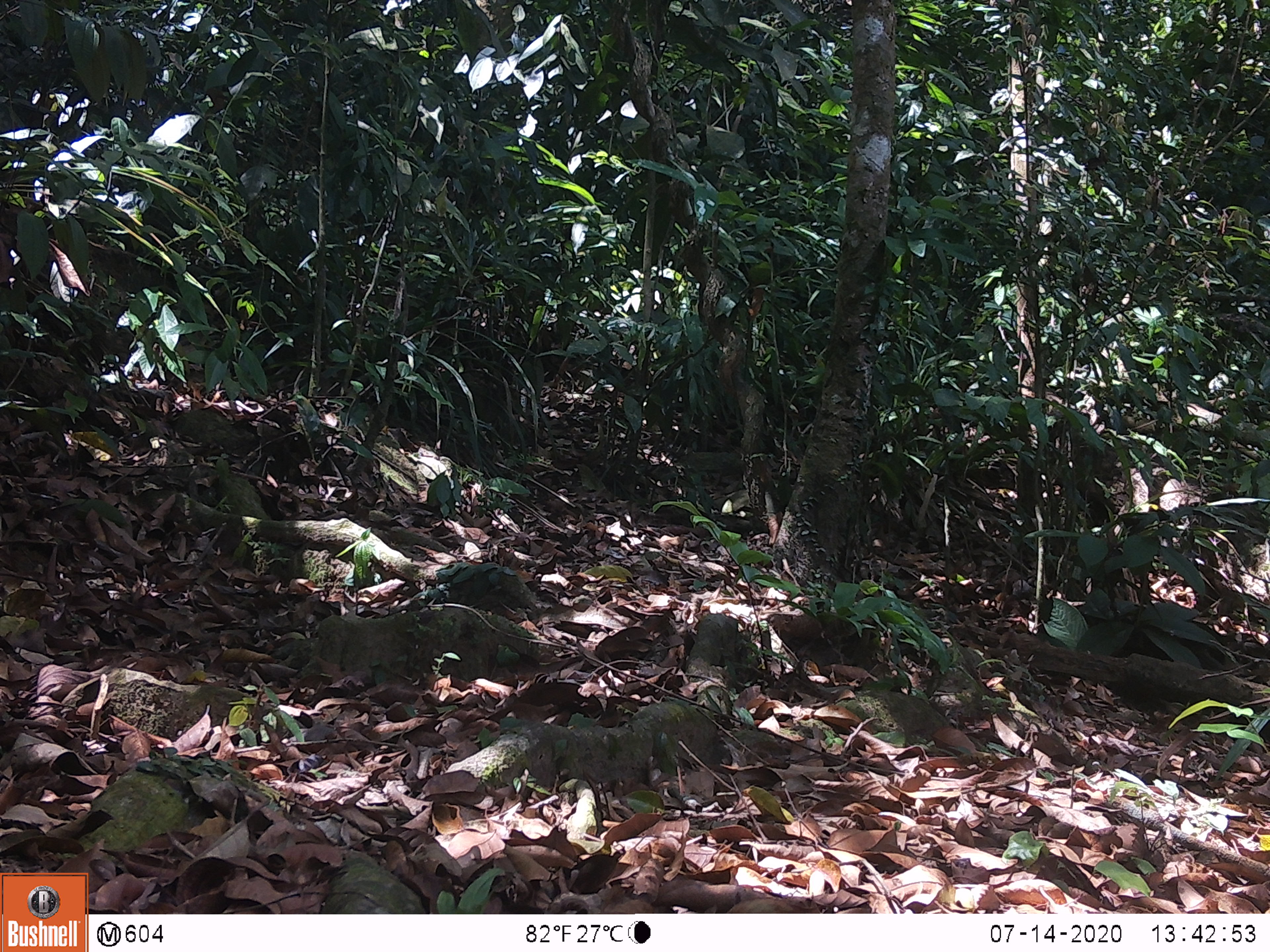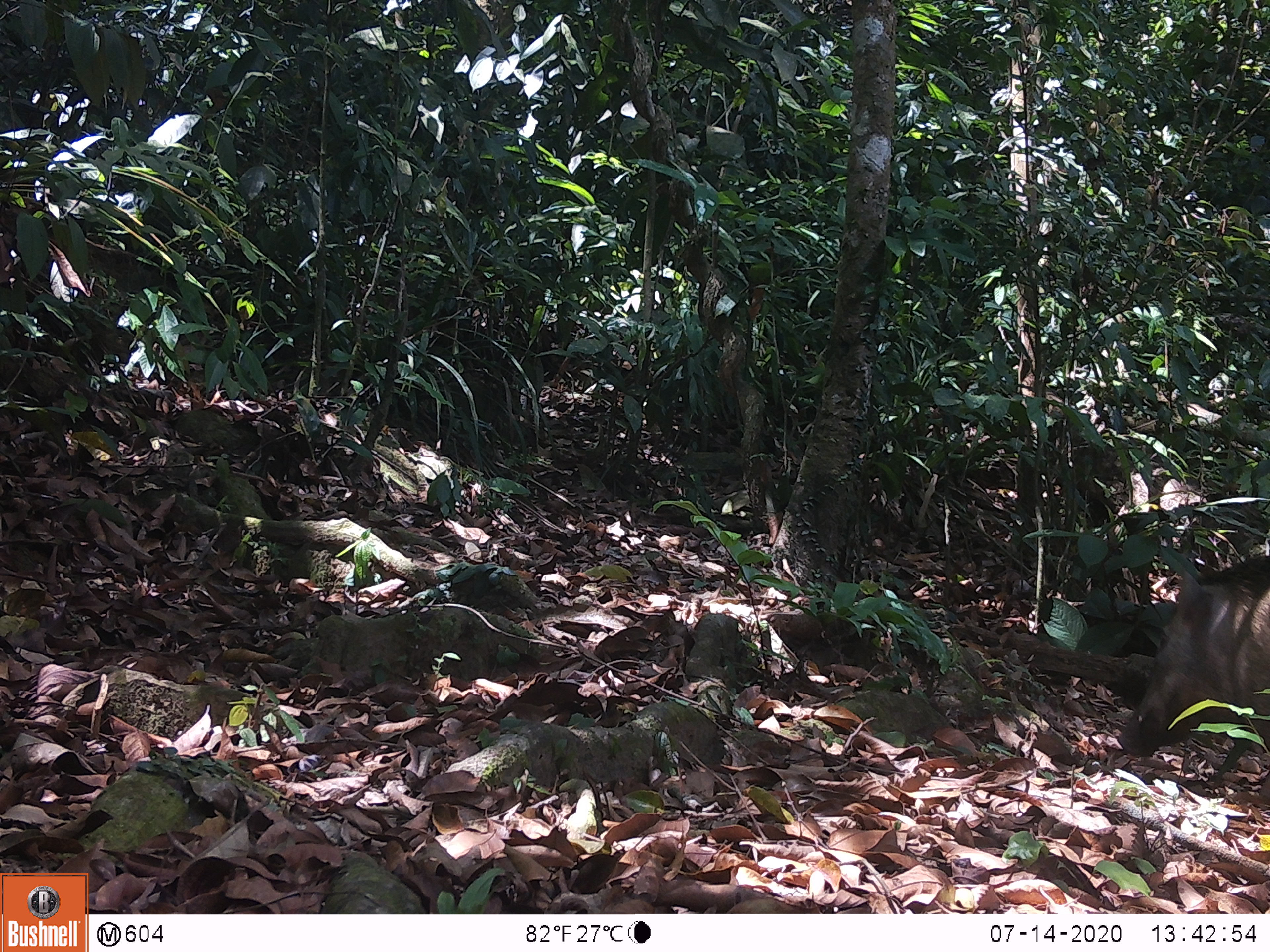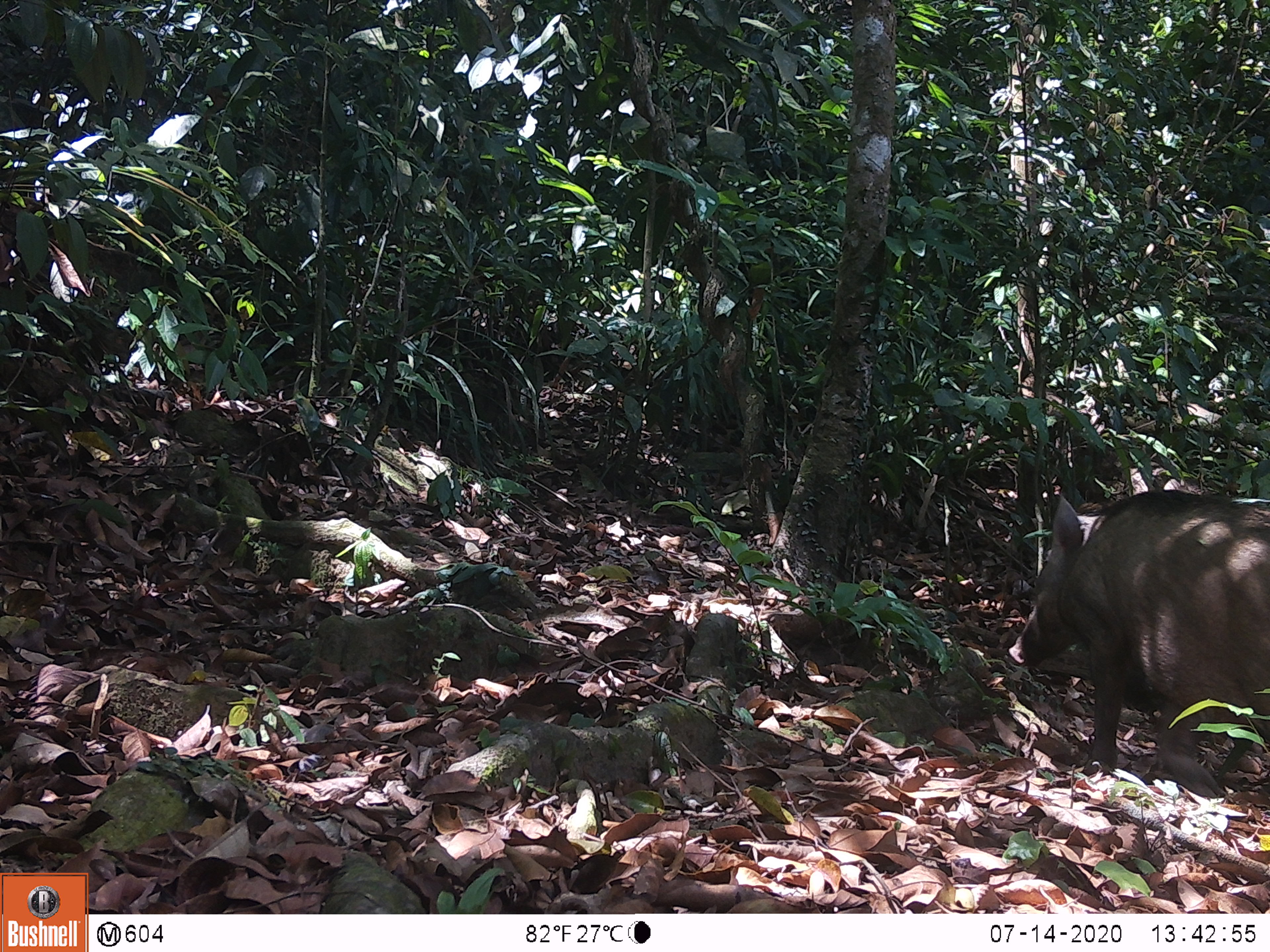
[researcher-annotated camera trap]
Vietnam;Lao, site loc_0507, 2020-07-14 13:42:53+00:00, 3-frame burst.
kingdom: Animalia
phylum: Chordata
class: Mammalia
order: Artiodactyla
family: Suidae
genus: Sus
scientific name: Sus scrofa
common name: eurasian wild pig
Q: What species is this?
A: Eurasian wild pig (Sus scrofa).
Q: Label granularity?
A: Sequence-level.